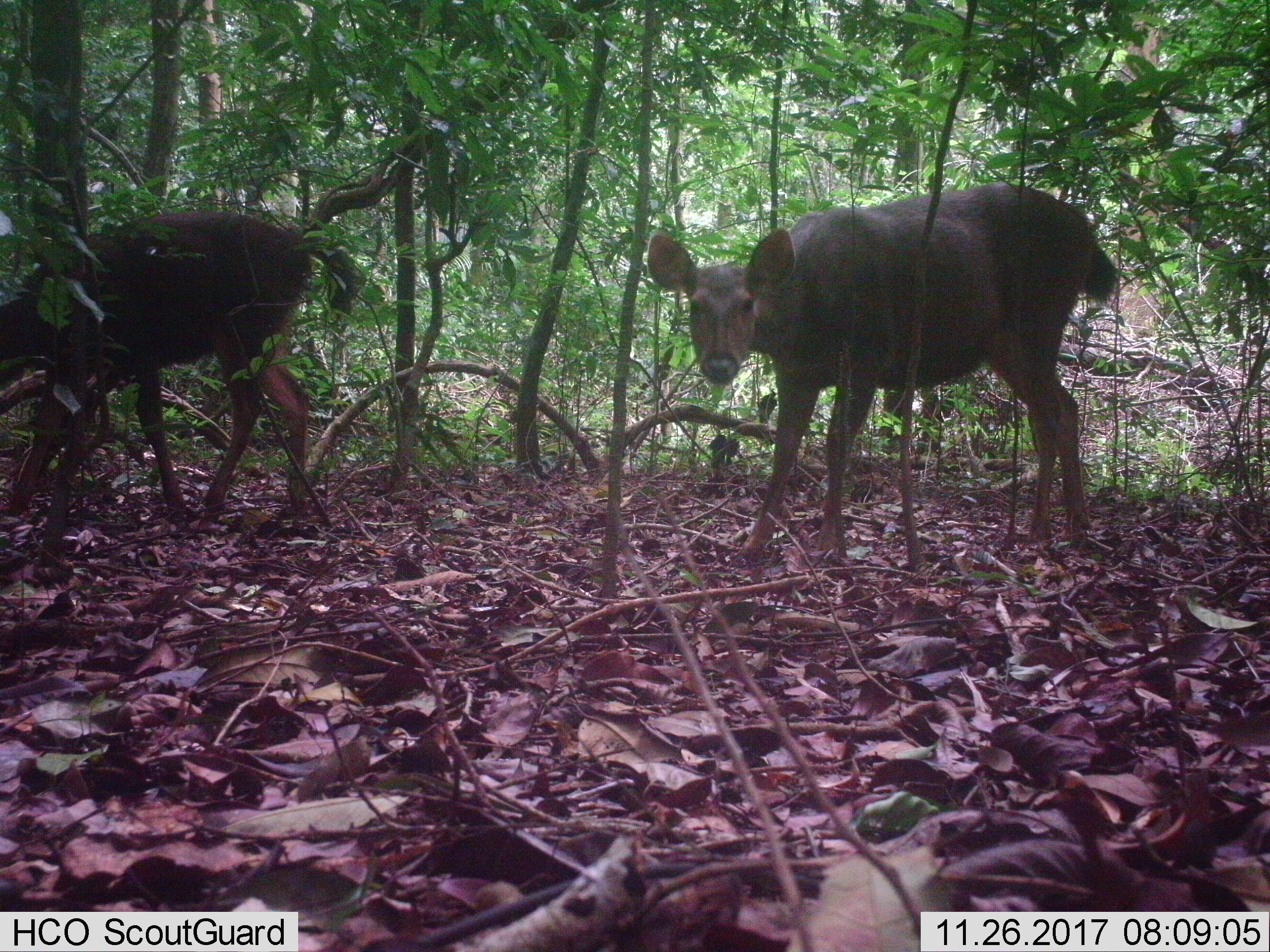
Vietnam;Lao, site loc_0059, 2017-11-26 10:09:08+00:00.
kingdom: Animalia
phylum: Chordata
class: Mammalia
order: Artiodactyla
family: Cervidae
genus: Rusa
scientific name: Rusa unicolor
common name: sambar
Sambar (Rusa unicolor). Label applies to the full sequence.